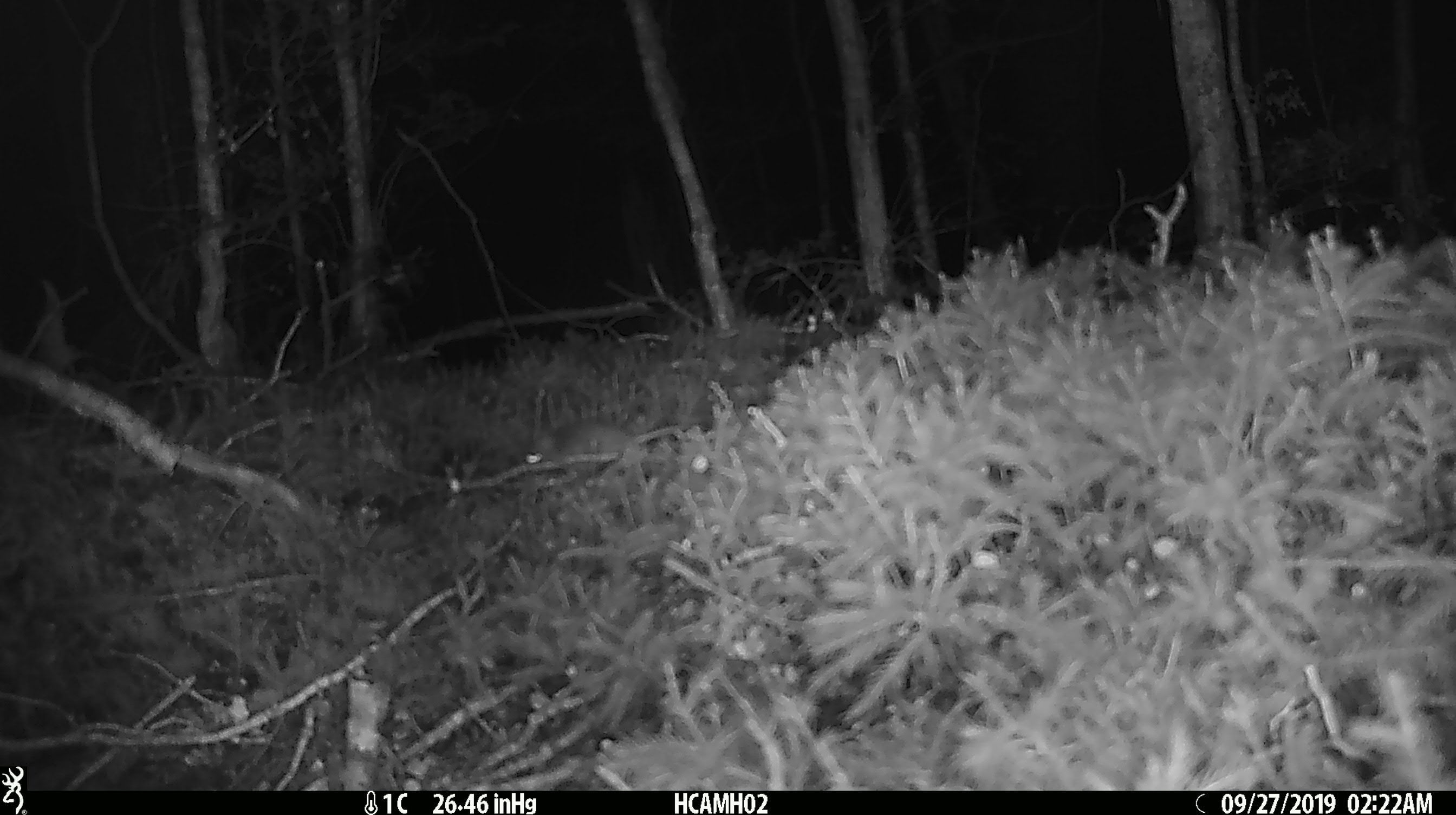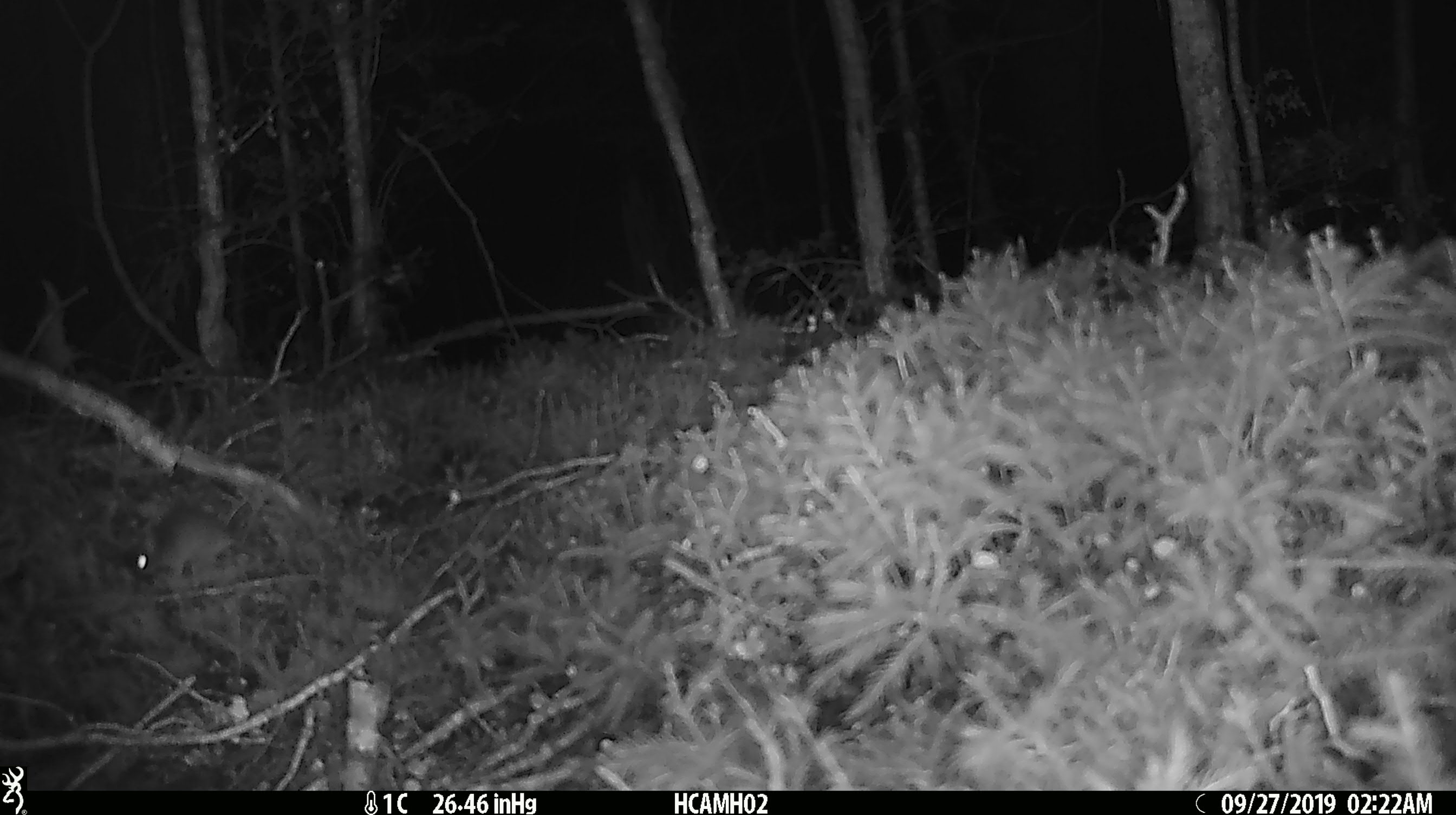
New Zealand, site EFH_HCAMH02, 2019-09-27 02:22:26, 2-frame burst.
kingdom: Animalia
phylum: Chordata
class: Mammalia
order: Rodentia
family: Muridae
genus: Mus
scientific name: Mus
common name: mouse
Mouse (Mus).